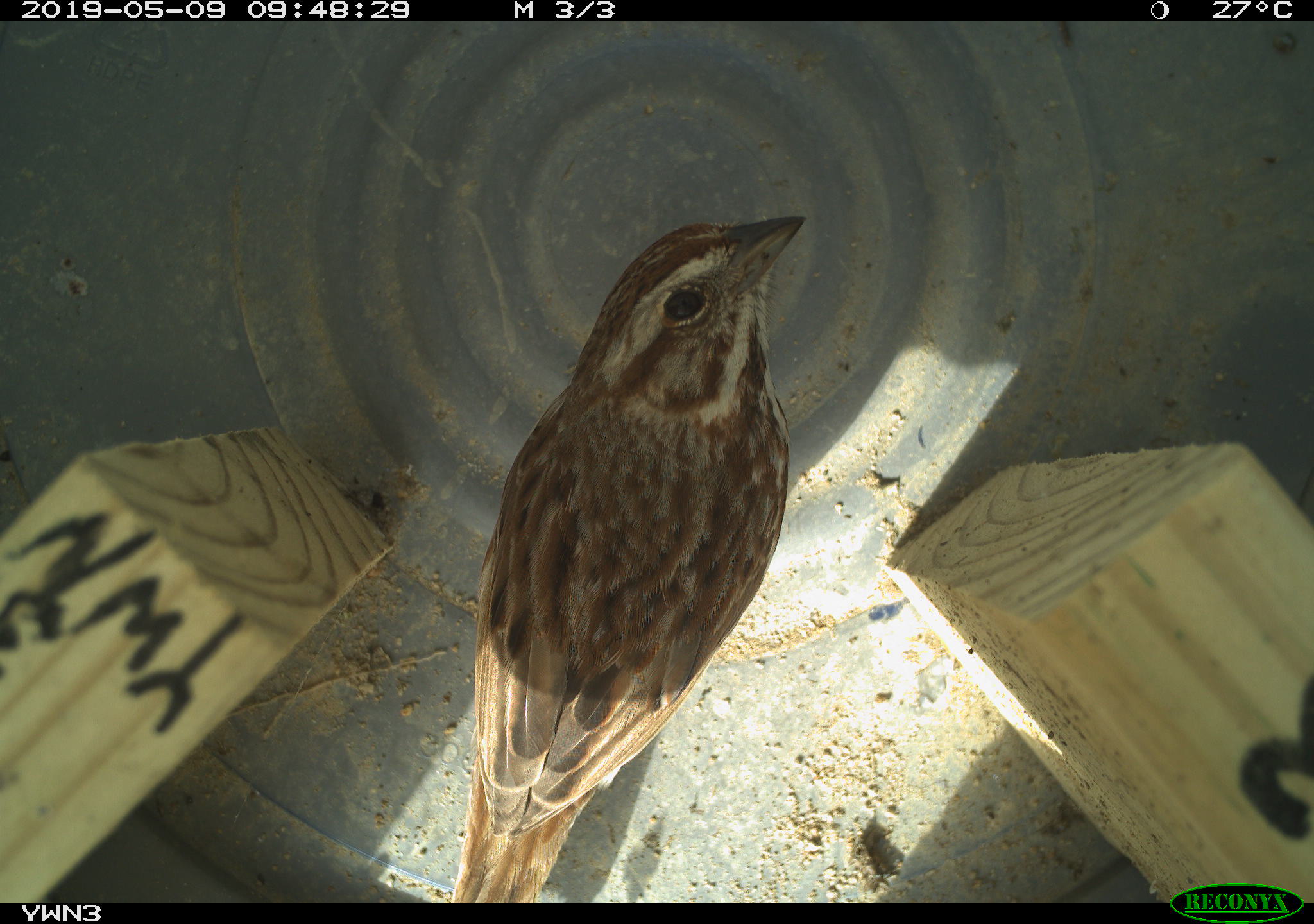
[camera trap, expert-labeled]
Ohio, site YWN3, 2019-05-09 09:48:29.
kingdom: Animalia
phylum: Chordata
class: Aves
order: Passeriformes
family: Passerellidae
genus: Melospiza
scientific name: Melospiza melodia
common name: song sparrow